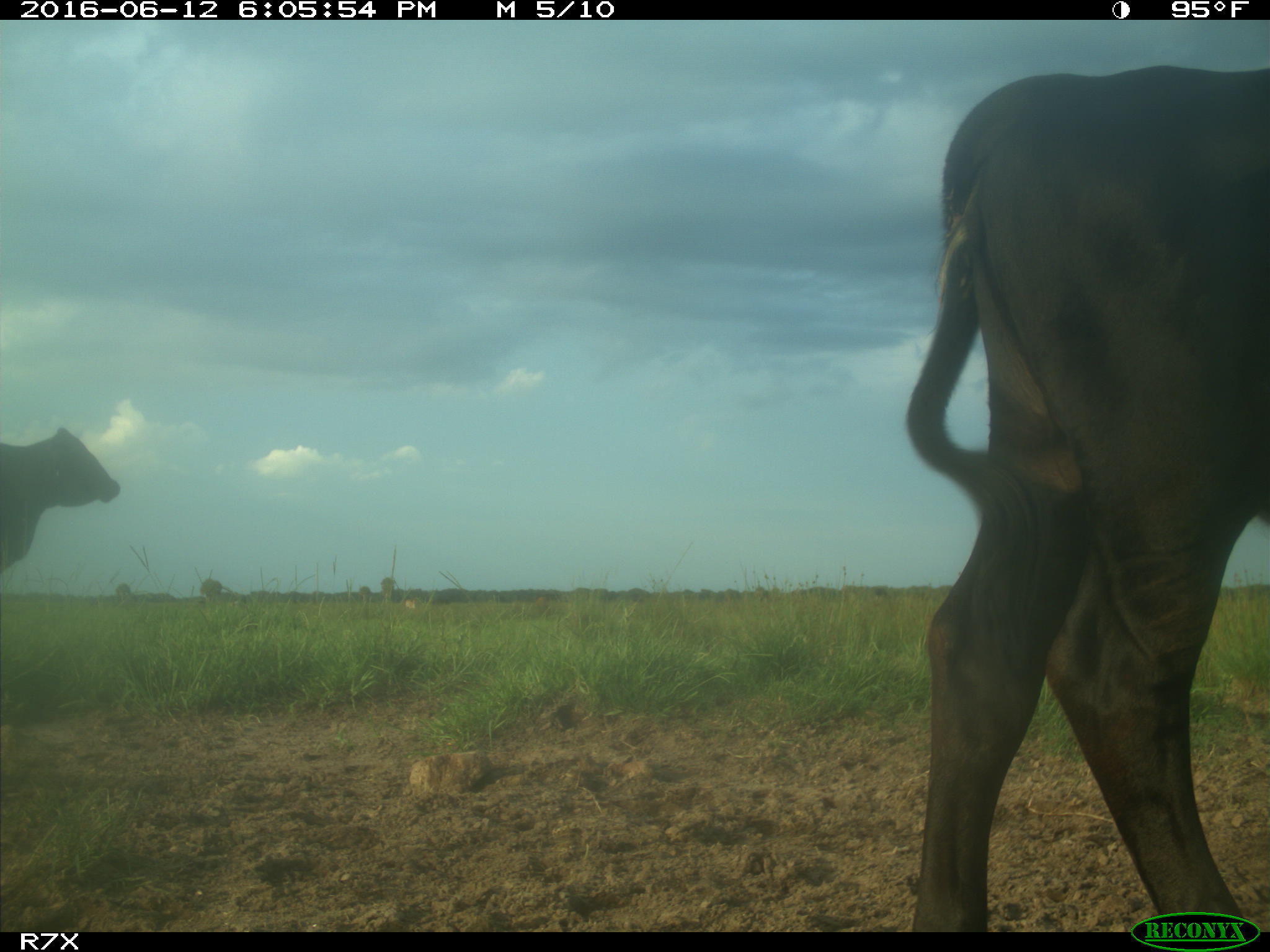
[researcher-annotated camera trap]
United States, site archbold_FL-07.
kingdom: Animalia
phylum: Chordata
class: Mammalia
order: Artiodactyla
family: Bovidae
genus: Bos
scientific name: Bos taurus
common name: domestic cow